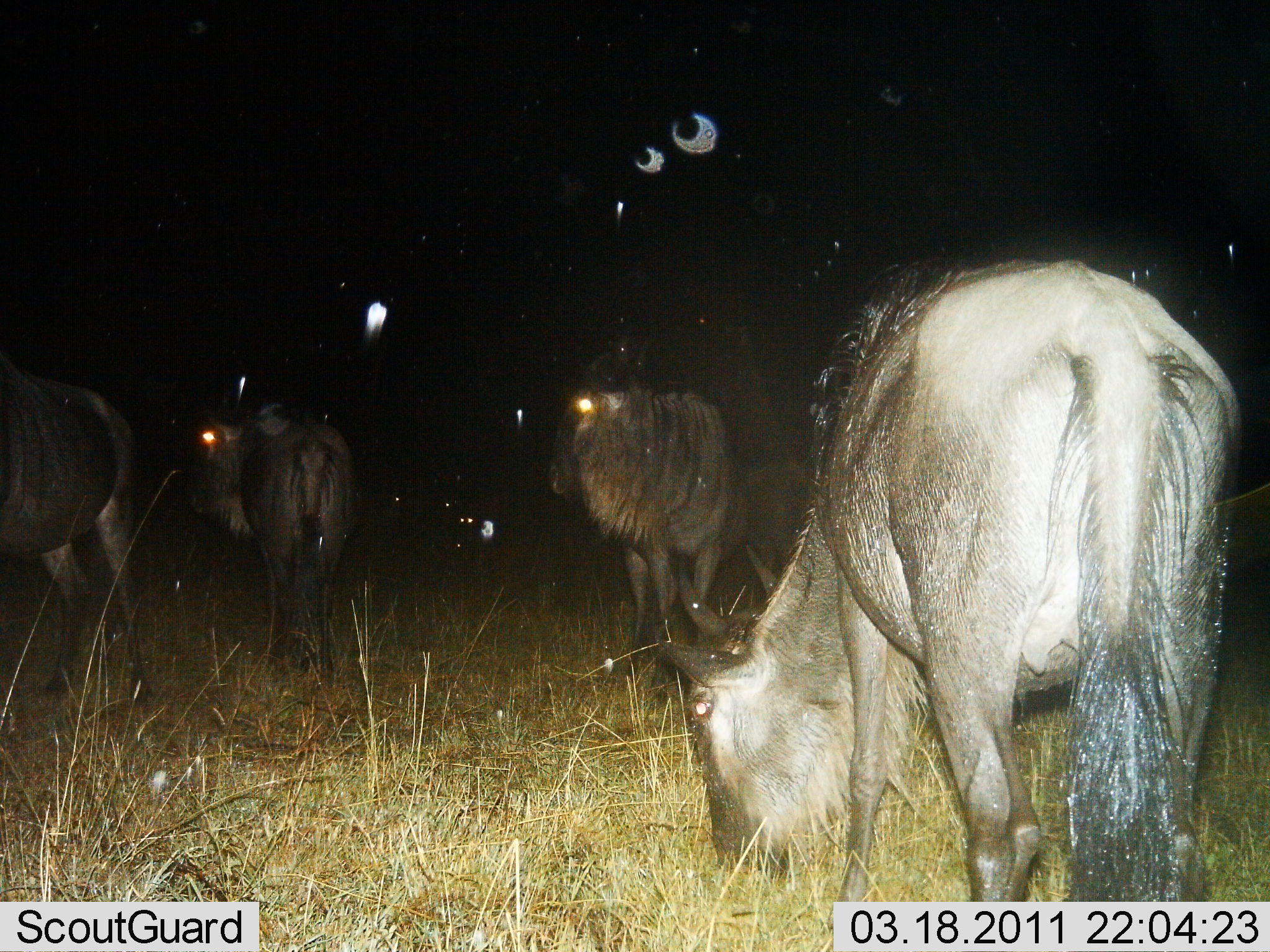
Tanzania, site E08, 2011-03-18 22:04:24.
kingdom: Animalia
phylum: Chordata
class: Mammalia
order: Artiodactyla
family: Bovidae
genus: Connochaetes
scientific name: Connochaetes taurinus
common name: blue wildebeest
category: wildebeest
Wildebeest (blue wildebeest) (Connochaetes taurinus), count 4. Behavior (volunteer vote fractions): standing 70%, resting 0%, moving 10%, interacting 10%. Young present (vote fraction): 0%. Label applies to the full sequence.